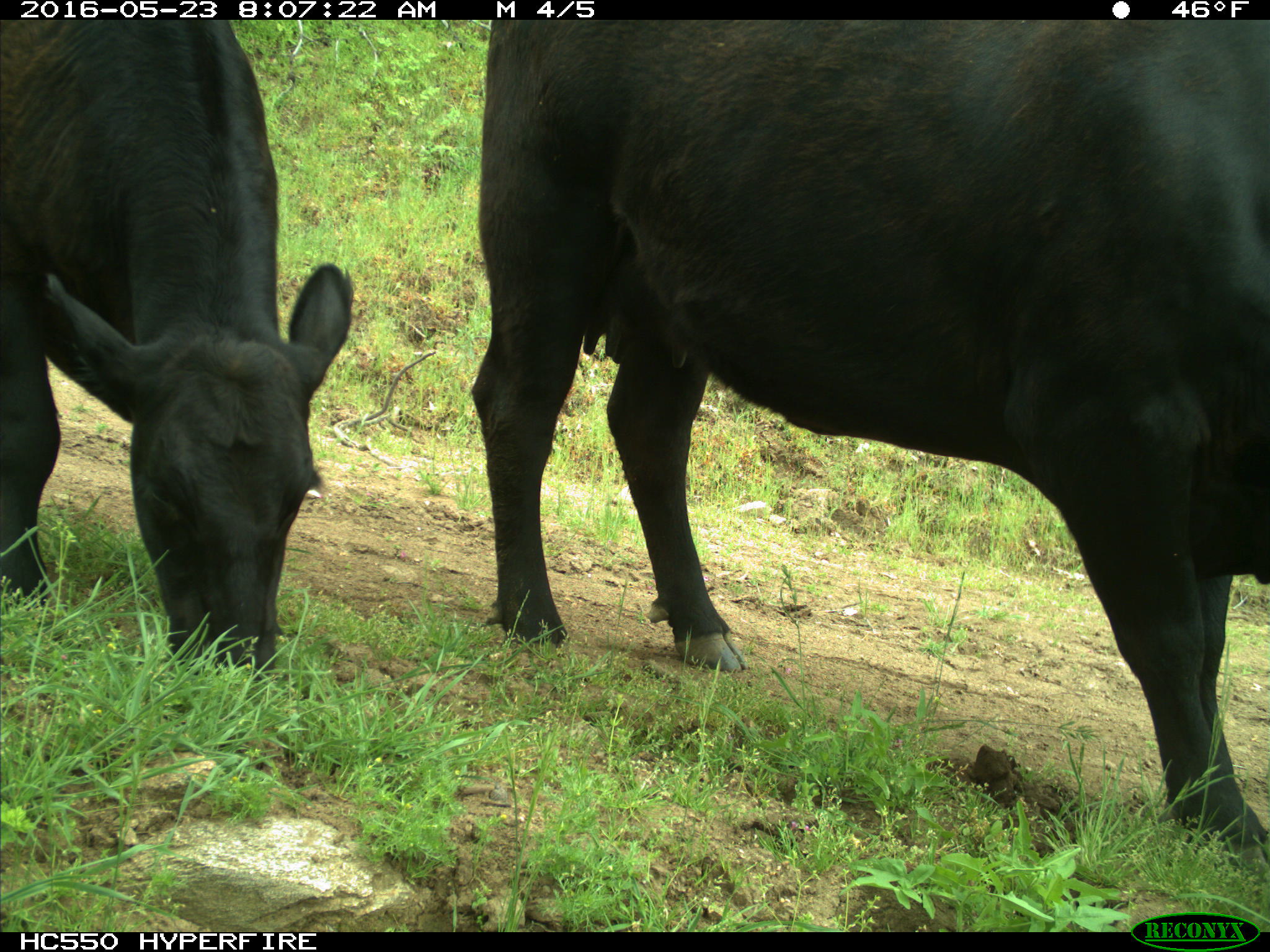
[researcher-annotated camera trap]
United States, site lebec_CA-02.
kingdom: Animalia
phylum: Chordata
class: Mammalia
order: Artiodactyla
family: Bovidae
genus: Bos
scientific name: Bos taurus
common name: domestic cow